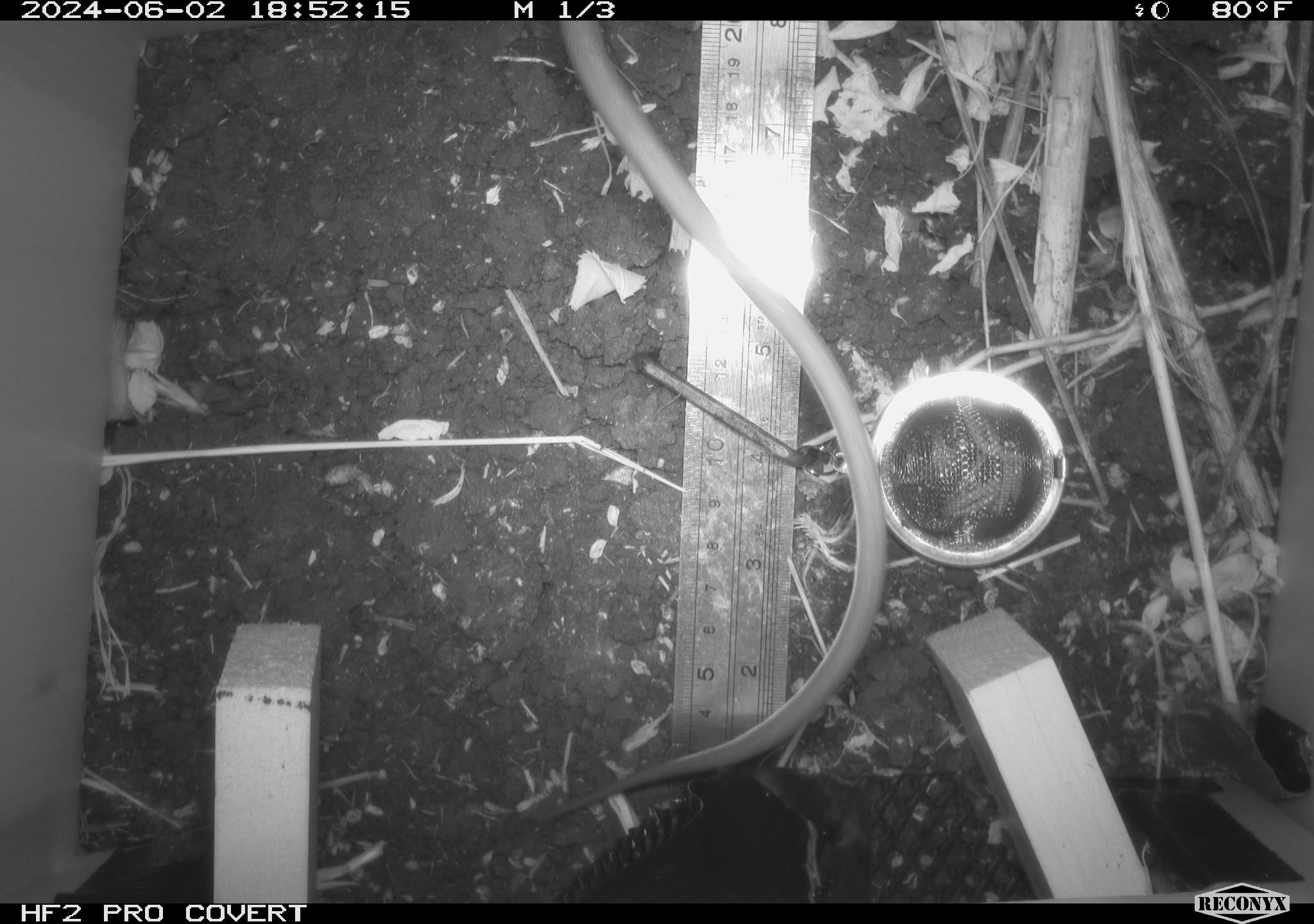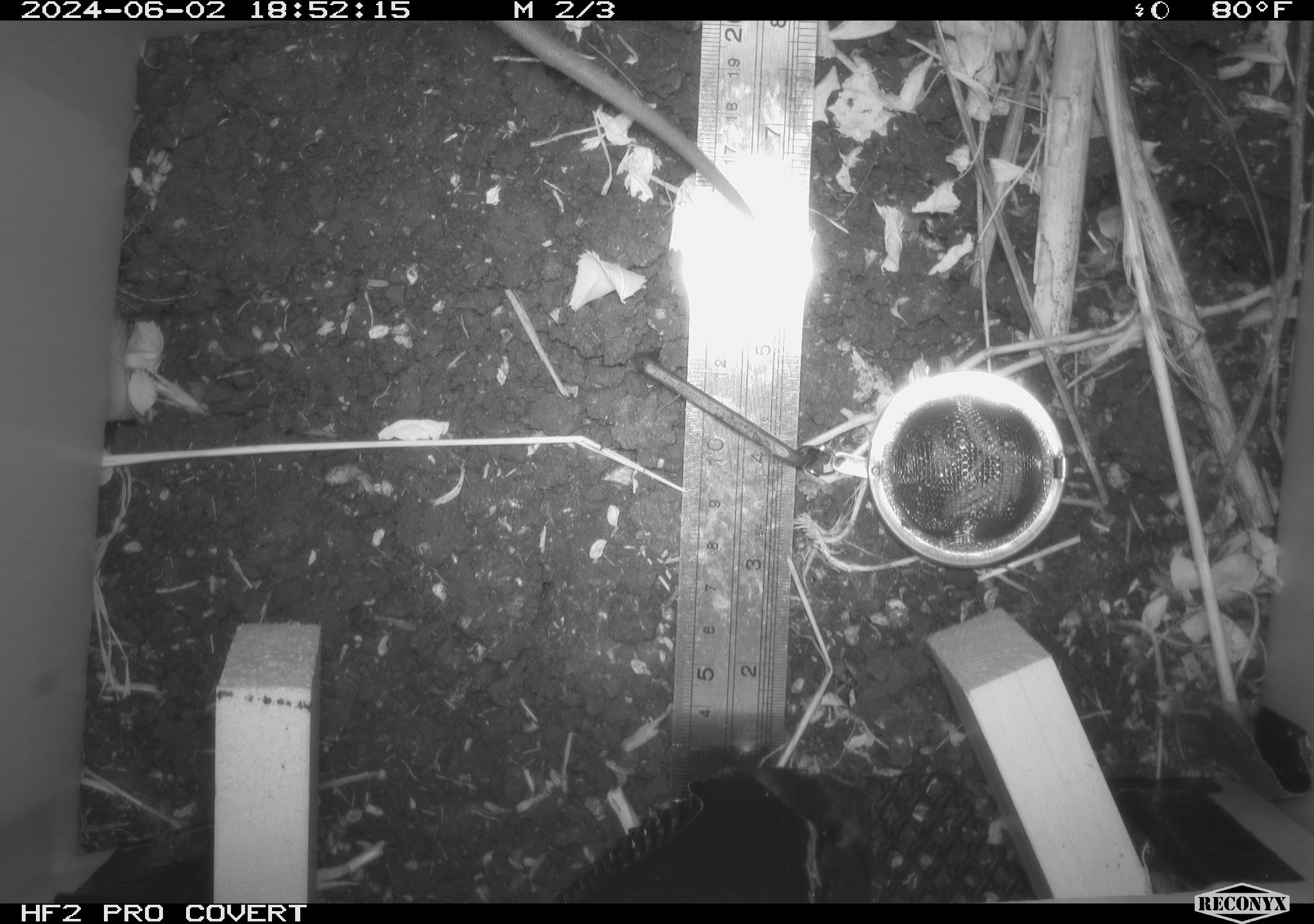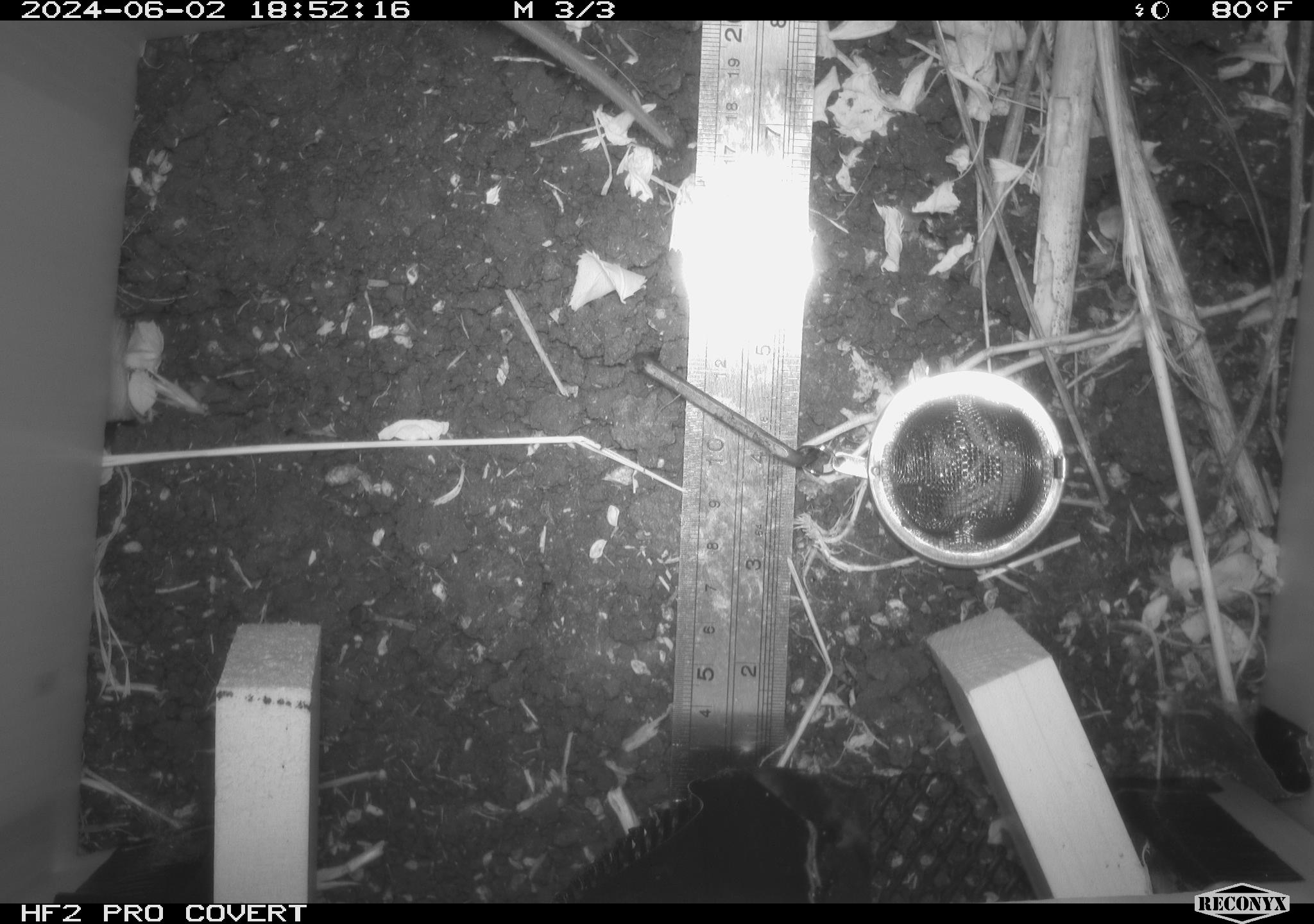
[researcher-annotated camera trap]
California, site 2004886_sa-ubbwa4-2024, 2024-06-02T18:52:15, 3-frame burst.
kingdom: Animalia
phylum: Chordata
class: Mammalia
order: Rodentia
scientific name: Rodentia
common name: woodrat or rat or mouse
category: woodrat or rat or mouse species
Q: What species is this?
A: Woodrat or rat or mouse species (woodrat or rat or mouse) (Rodentia).